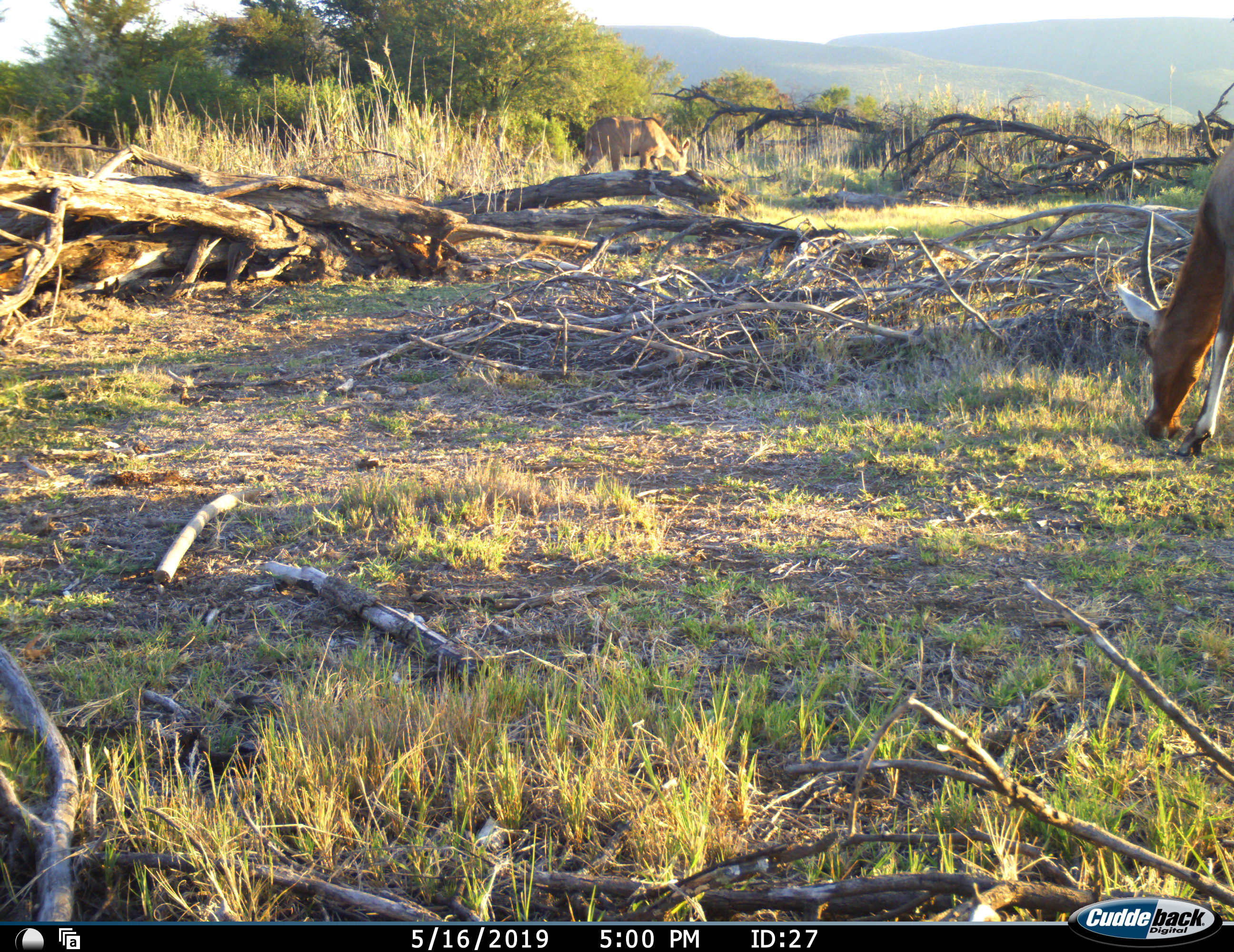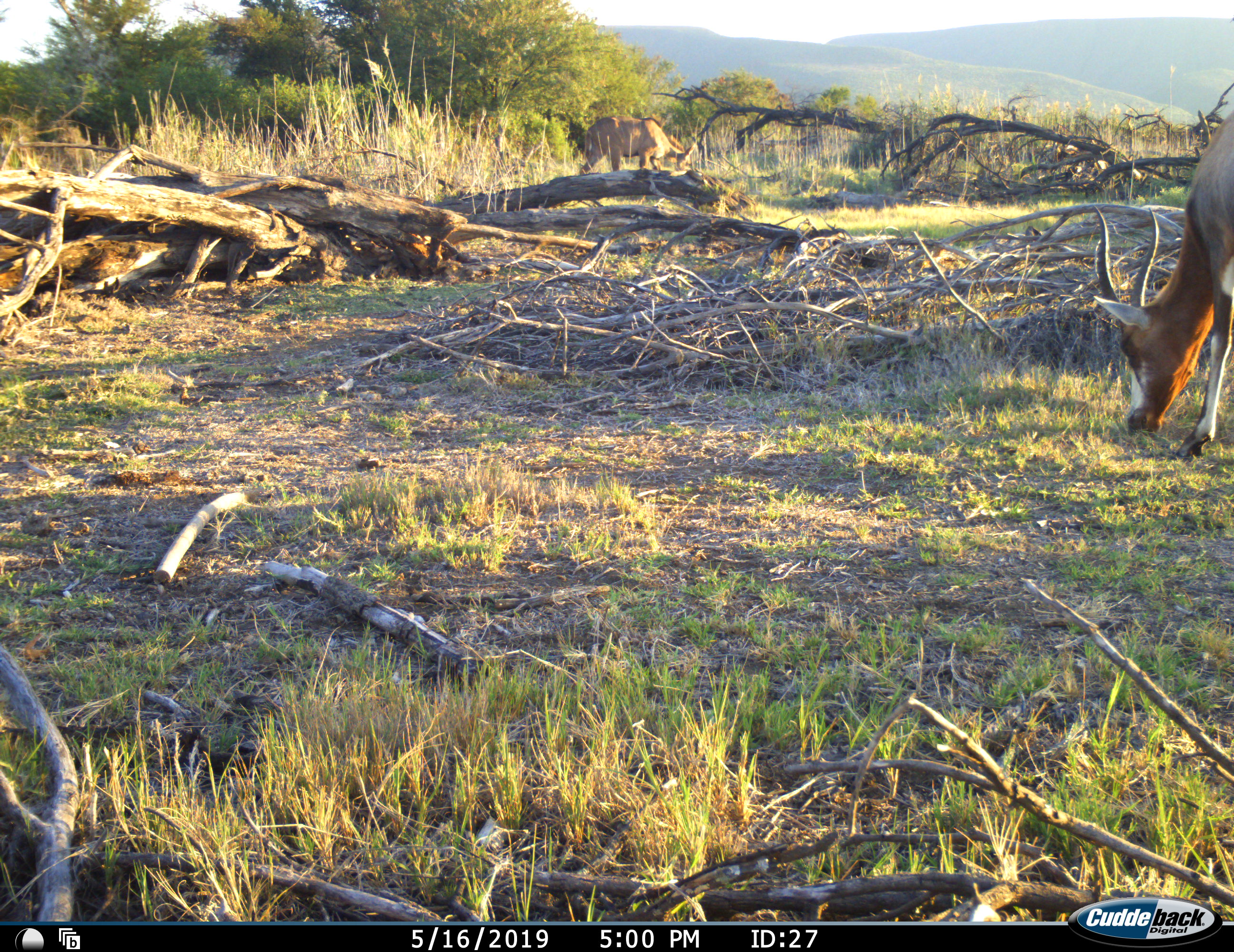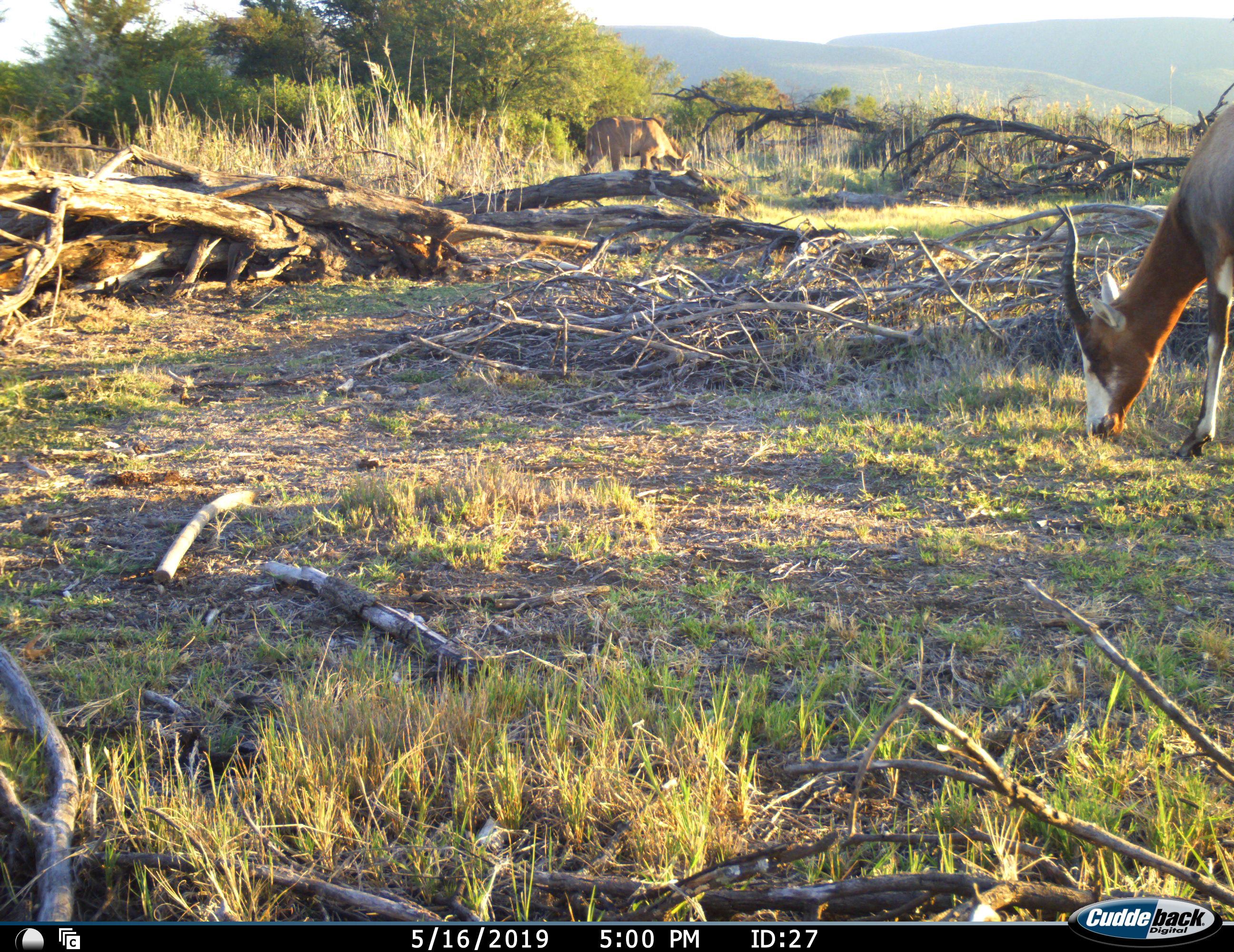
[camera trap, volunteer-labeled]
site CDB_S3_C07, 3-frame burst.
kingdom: Animalia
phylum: Chordata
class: Mammalia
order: Artiodactyla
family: Bovidae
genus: Damaliscus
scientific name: Damaliscus pygargus phillipsi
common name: blesbok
Blesbok (Damaliscus pygargus phillipsi), count 1. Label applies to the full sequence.